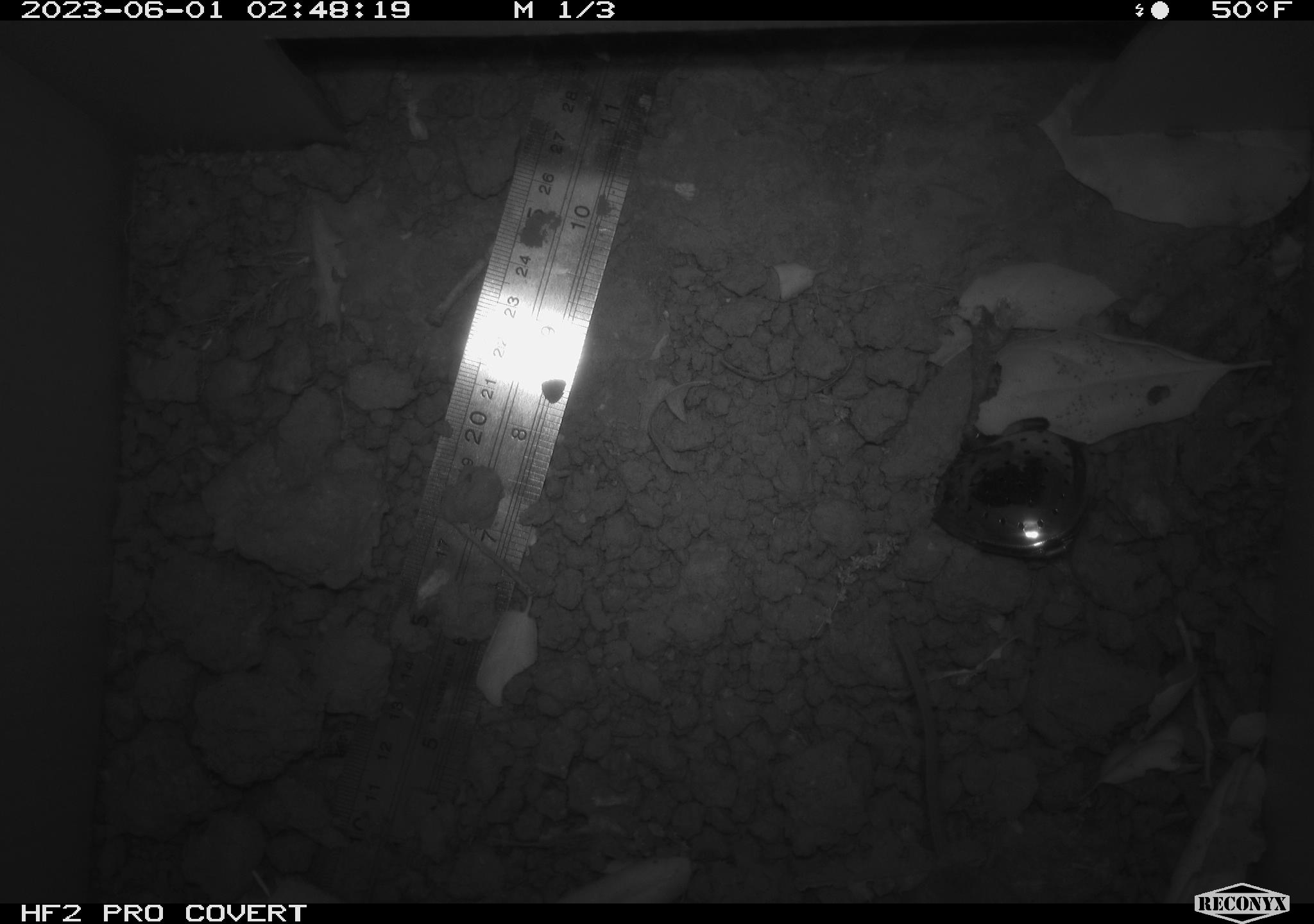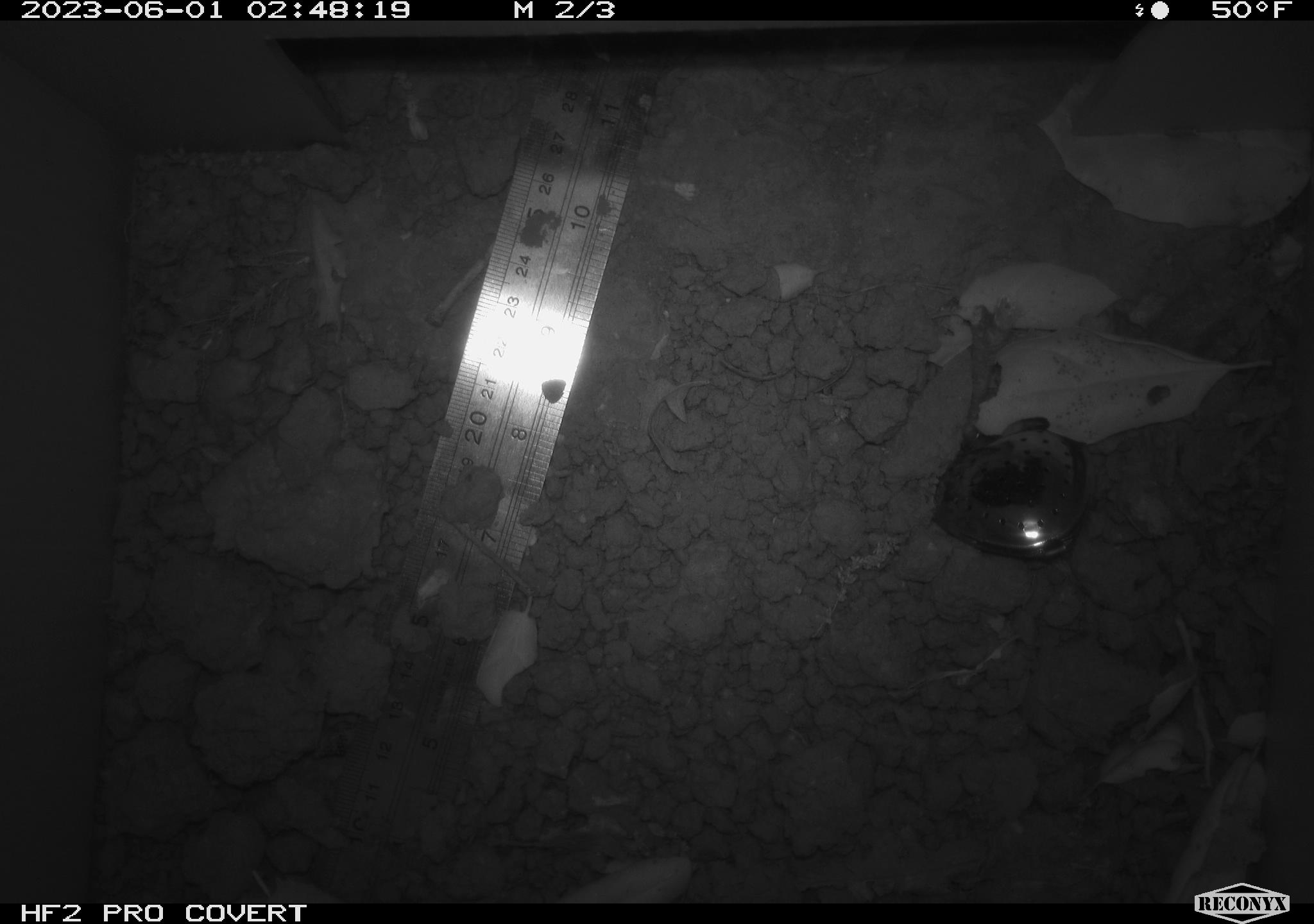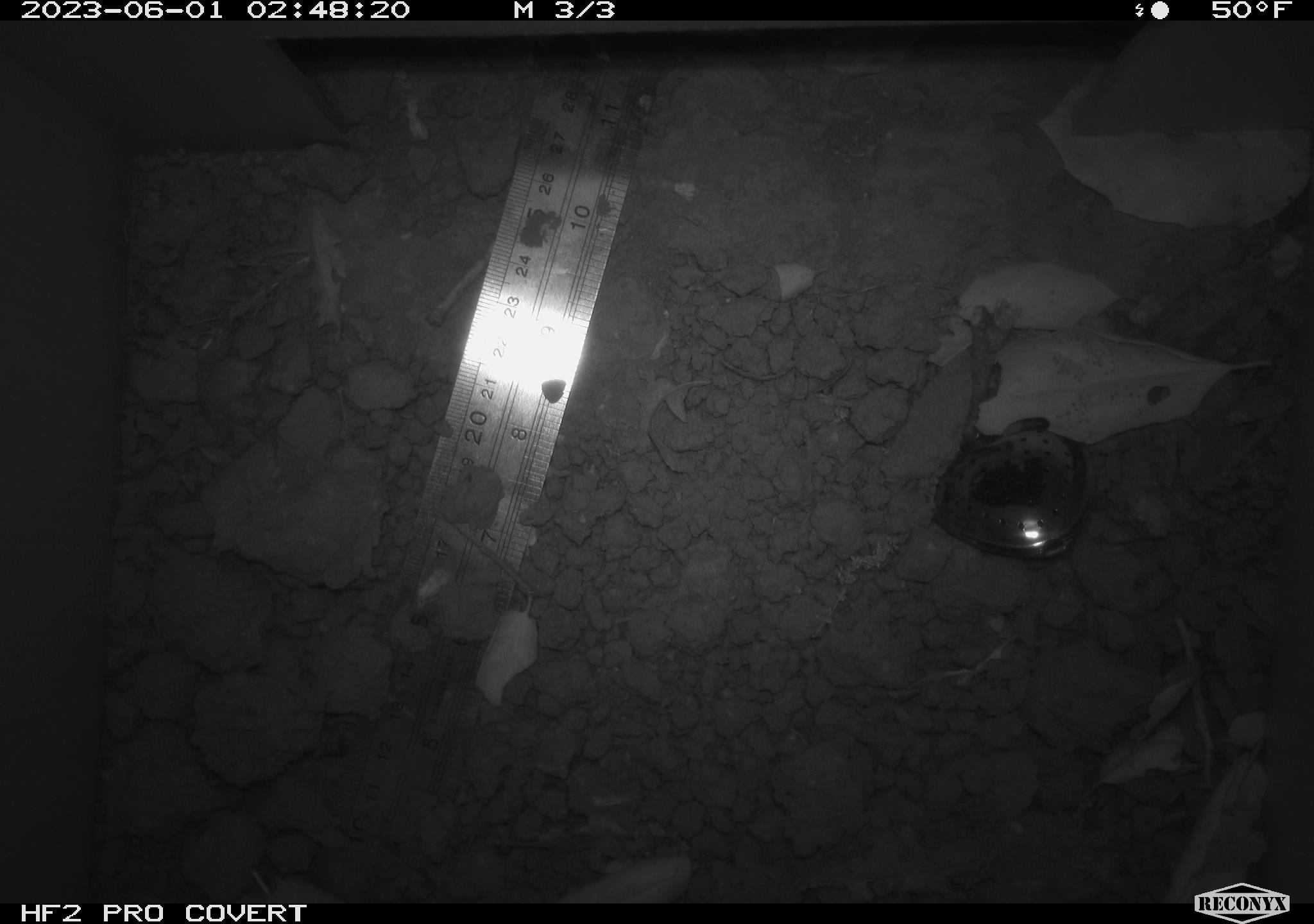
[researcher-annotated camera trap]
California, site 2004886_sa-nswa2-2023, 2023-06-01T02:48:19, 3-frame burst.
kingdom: Animalia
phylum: Chordata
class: Mammalia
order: Rodentia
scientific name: Rodentia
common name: mouse species